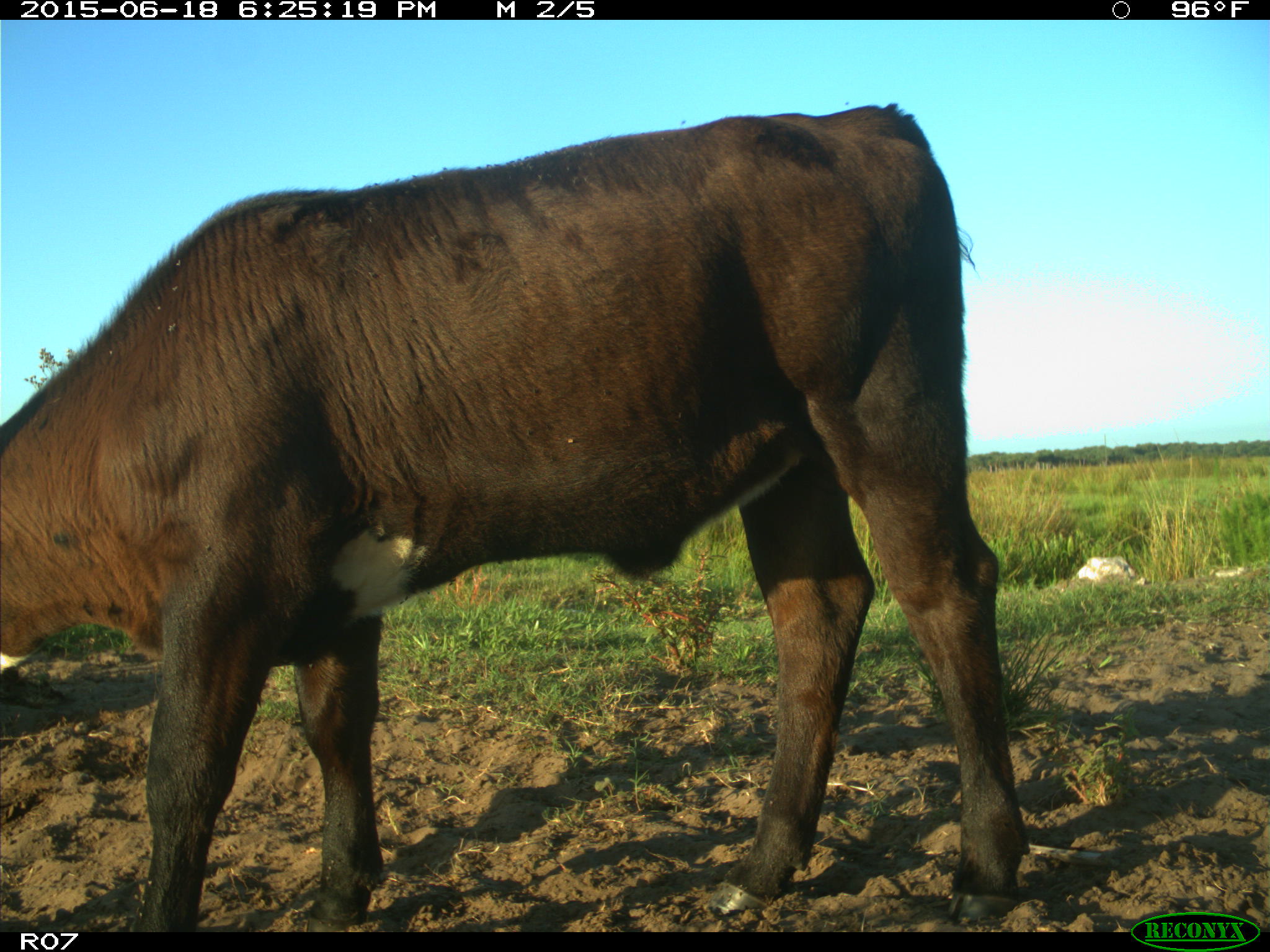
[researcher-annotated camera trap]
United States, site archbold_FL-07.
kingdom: Animalia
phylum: Chordata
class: Mammalia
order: Artiodactyla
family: Bovidae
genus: Bos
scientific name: Bos taurus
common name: domestic cow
Bos taurus (domestic cow).